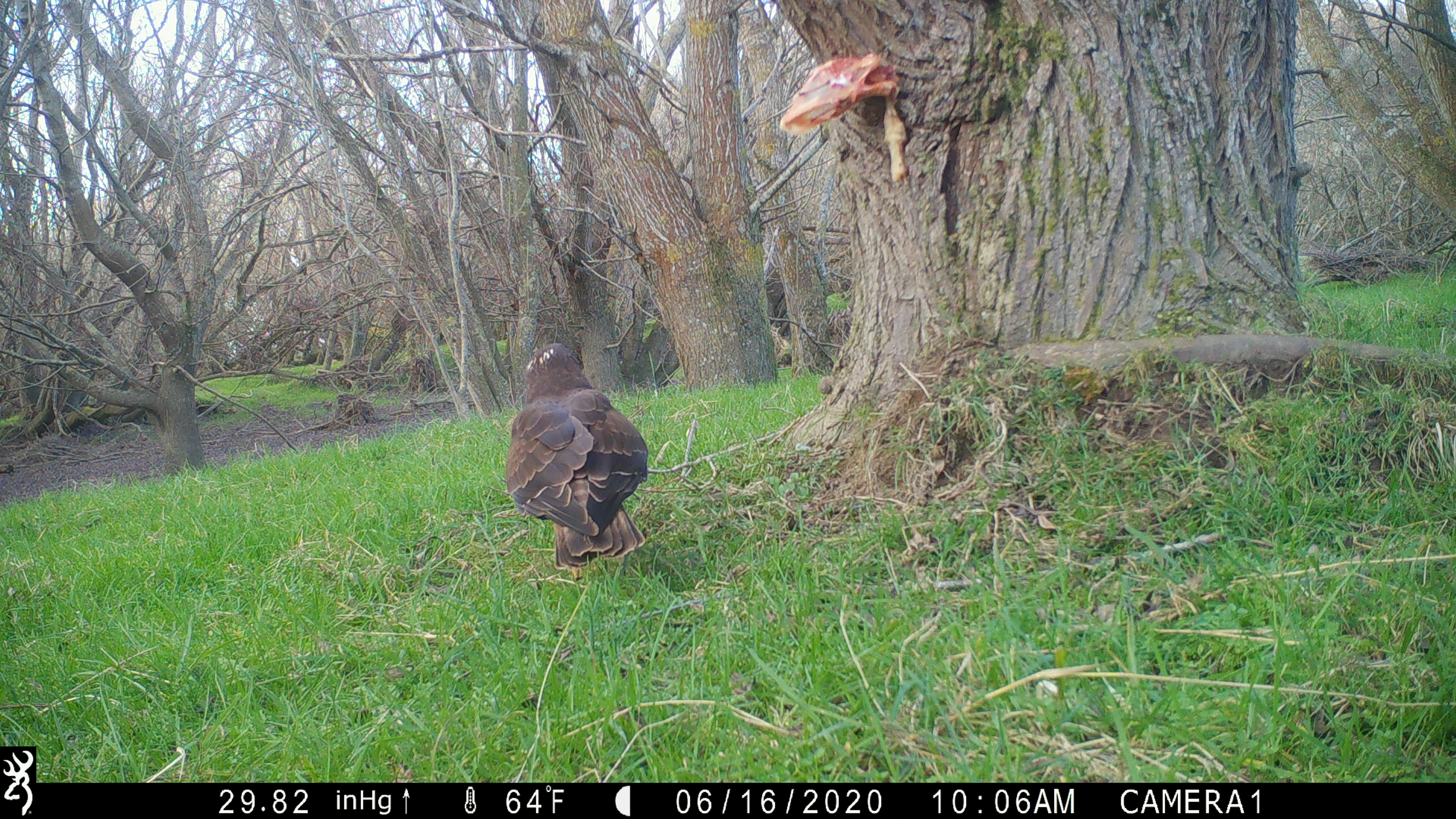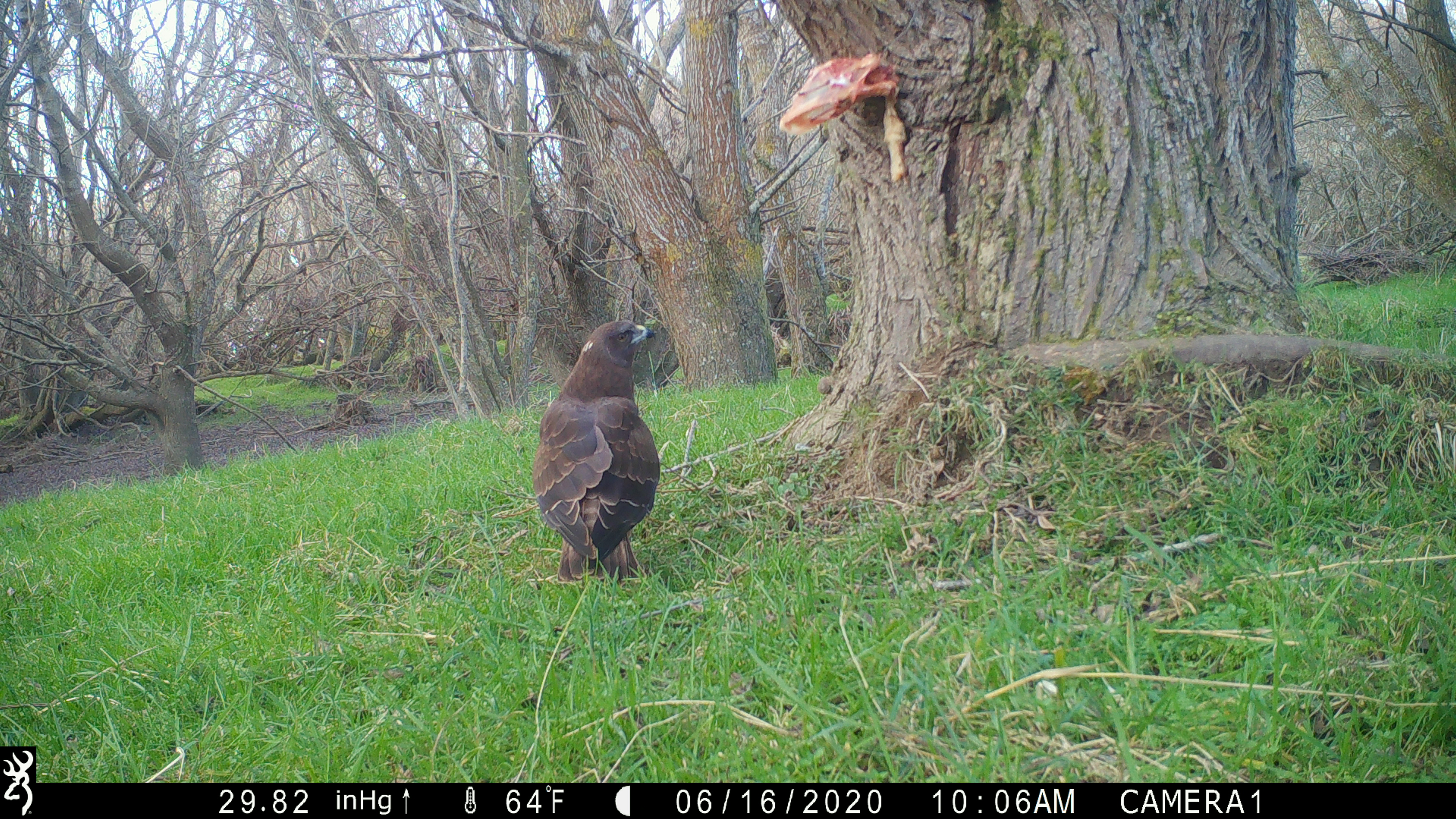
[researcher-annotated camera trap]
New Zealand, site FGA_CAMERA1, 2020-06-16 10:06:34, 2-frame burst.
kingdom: Animalia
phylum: Chordata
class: Aves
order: Accipitriformes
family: Accipitridae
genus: Circus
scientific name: Circus approximans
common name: swamp harrier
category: harrier